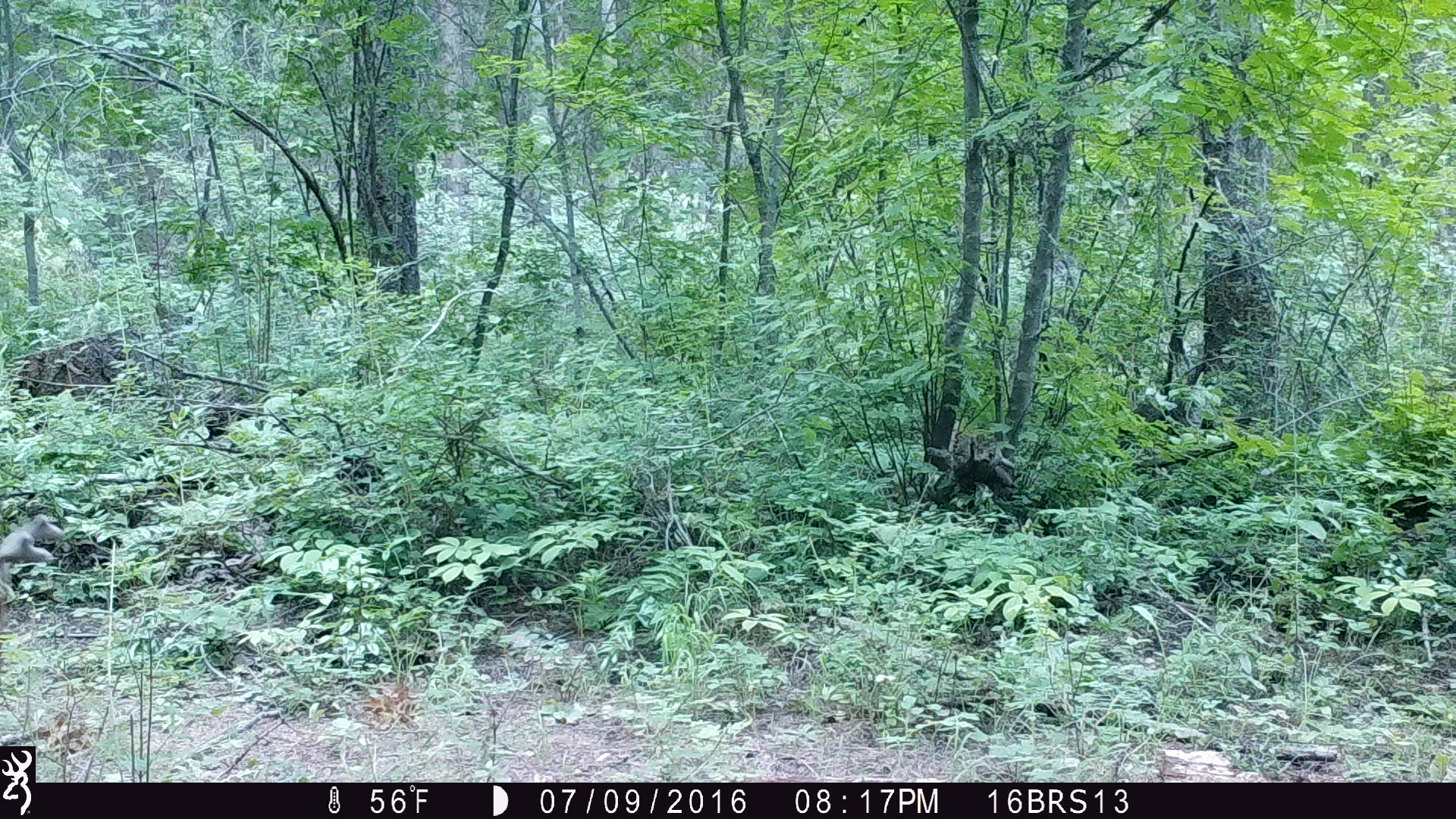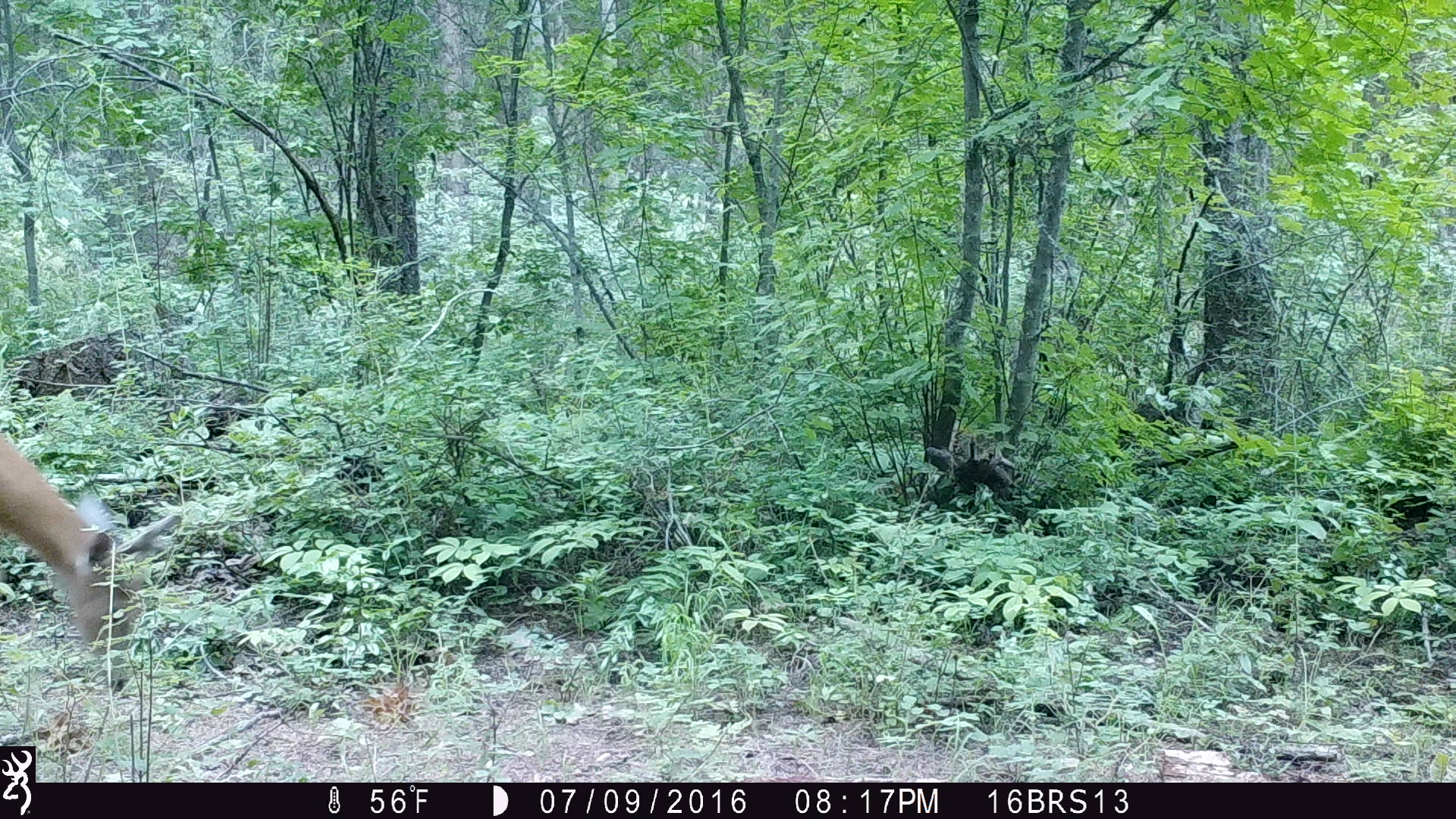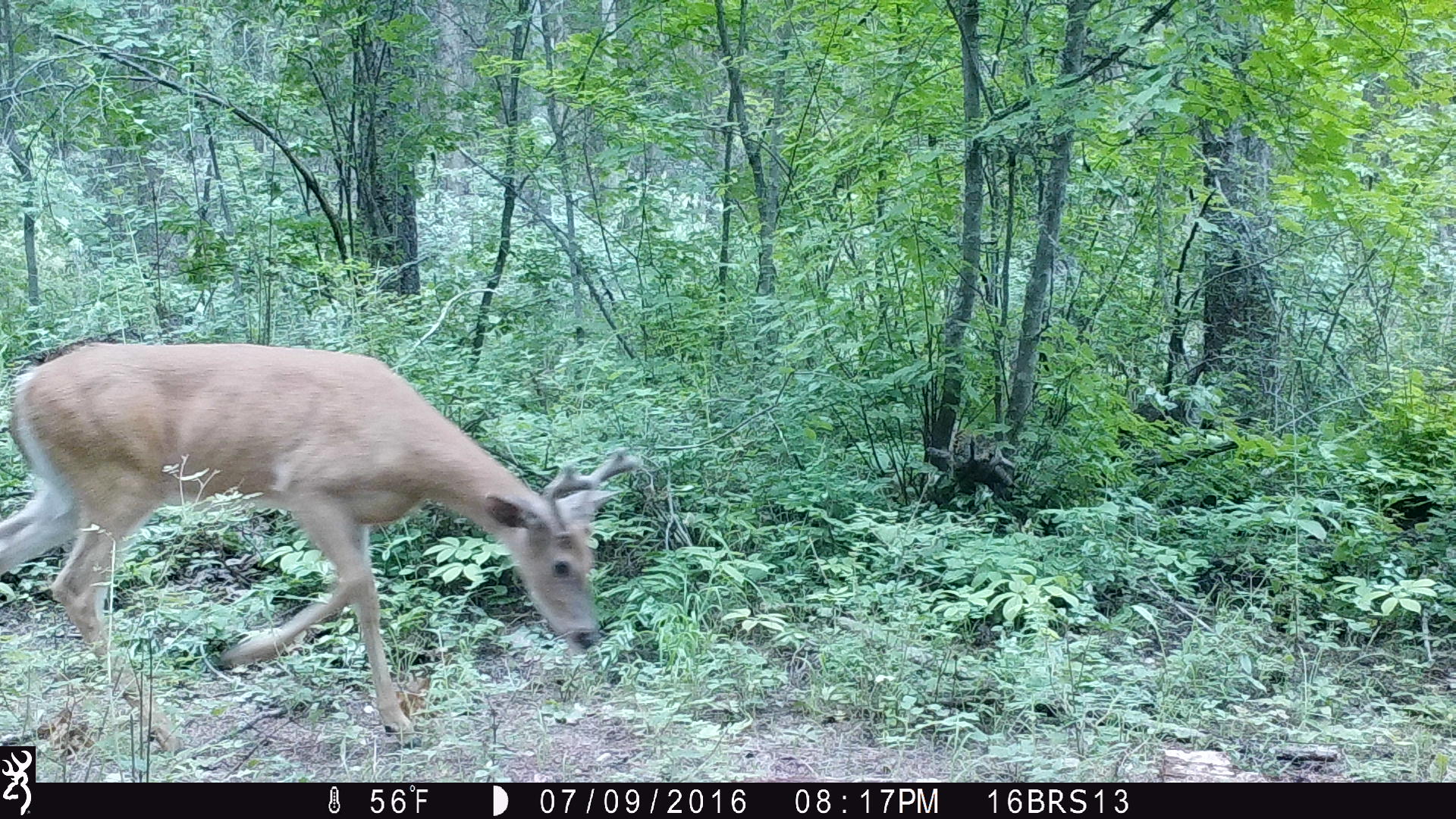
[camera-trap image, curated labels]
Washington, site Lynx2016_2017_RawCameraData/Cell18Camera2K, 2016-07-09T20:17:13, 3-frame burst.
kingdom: Animalia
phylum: Chordata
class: Mammalia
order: Artiodactyla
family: Cervidae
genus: Odocoileus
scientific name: Odocoileus virginianus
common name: white-tailed deer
Odocoileus virginianus (white-tailed deer). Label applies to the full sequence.